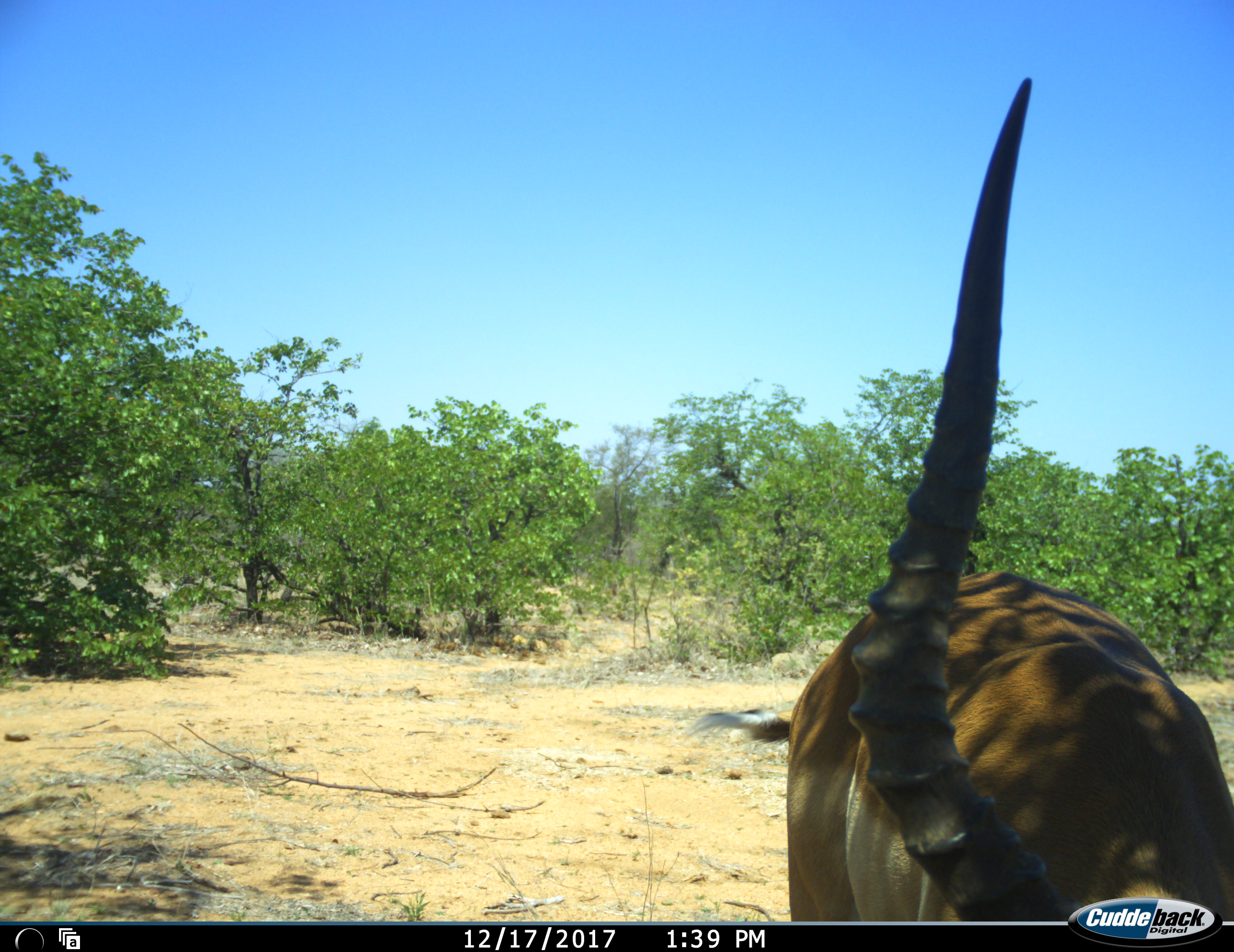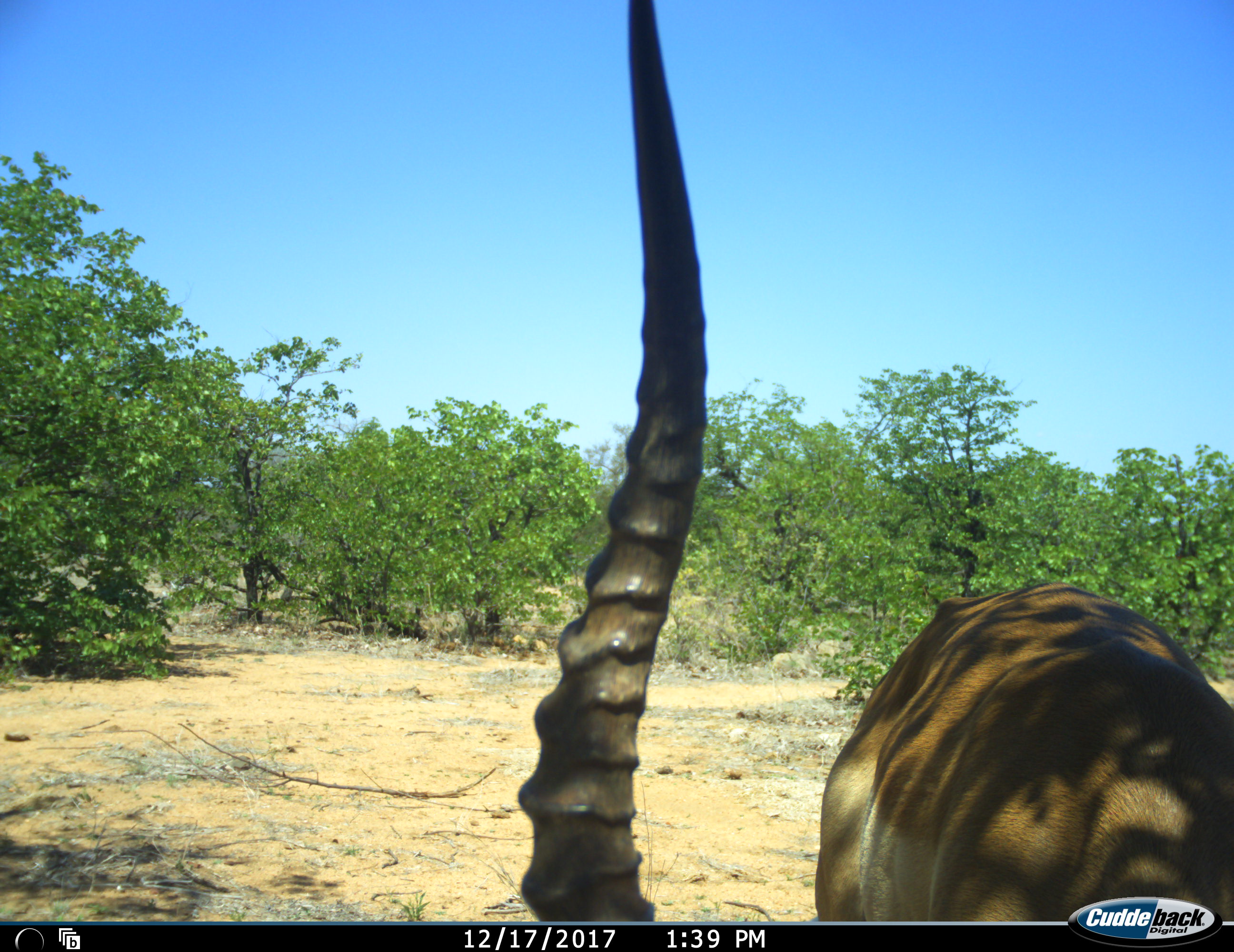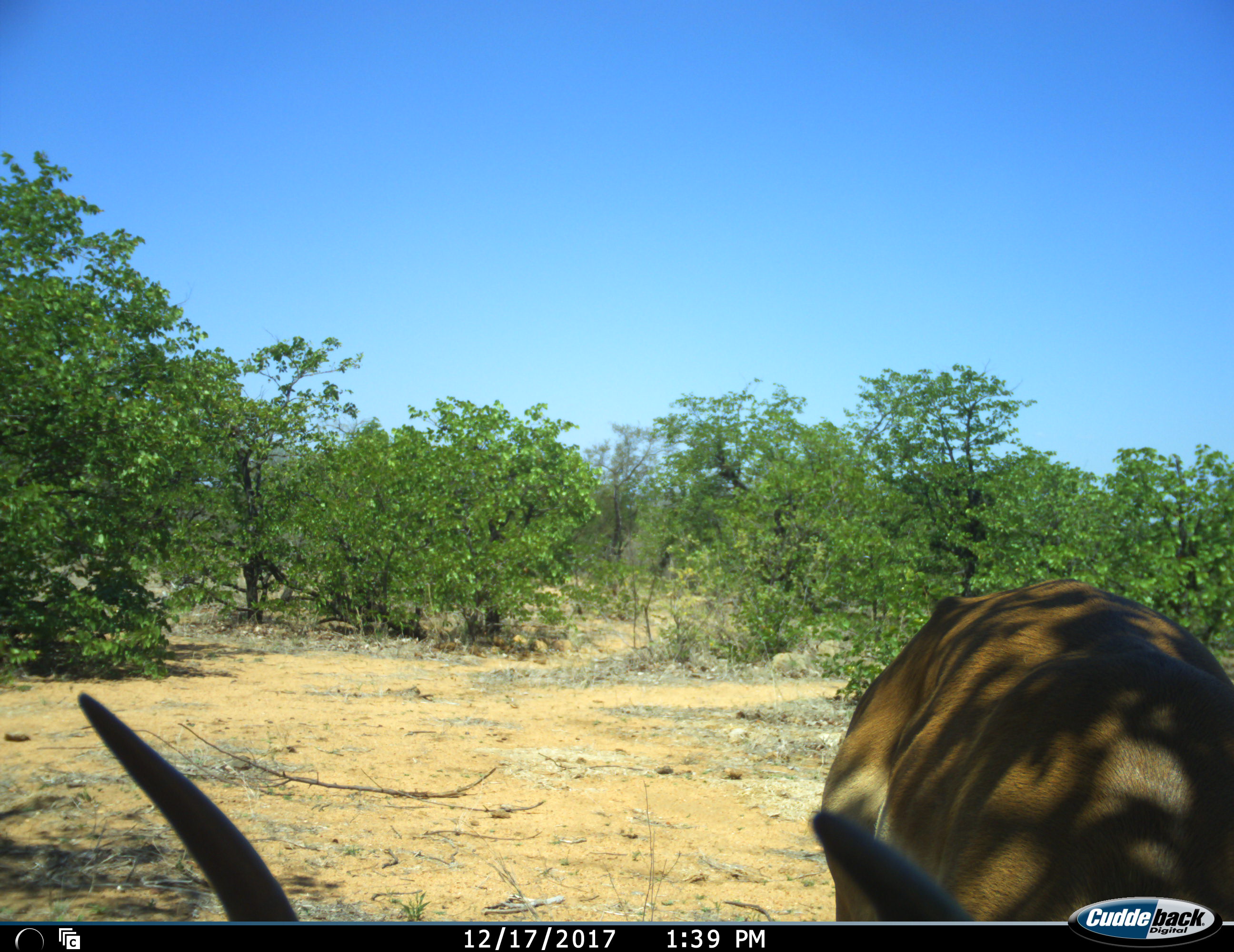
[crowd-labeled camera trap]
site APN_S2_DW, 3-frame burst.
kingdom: Animalia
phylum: Chordata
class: Mammalia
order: Artiodactyla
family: Bovidae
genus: Aepyceros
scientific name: Aepyceros melampus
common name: impala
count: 1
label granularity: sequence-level